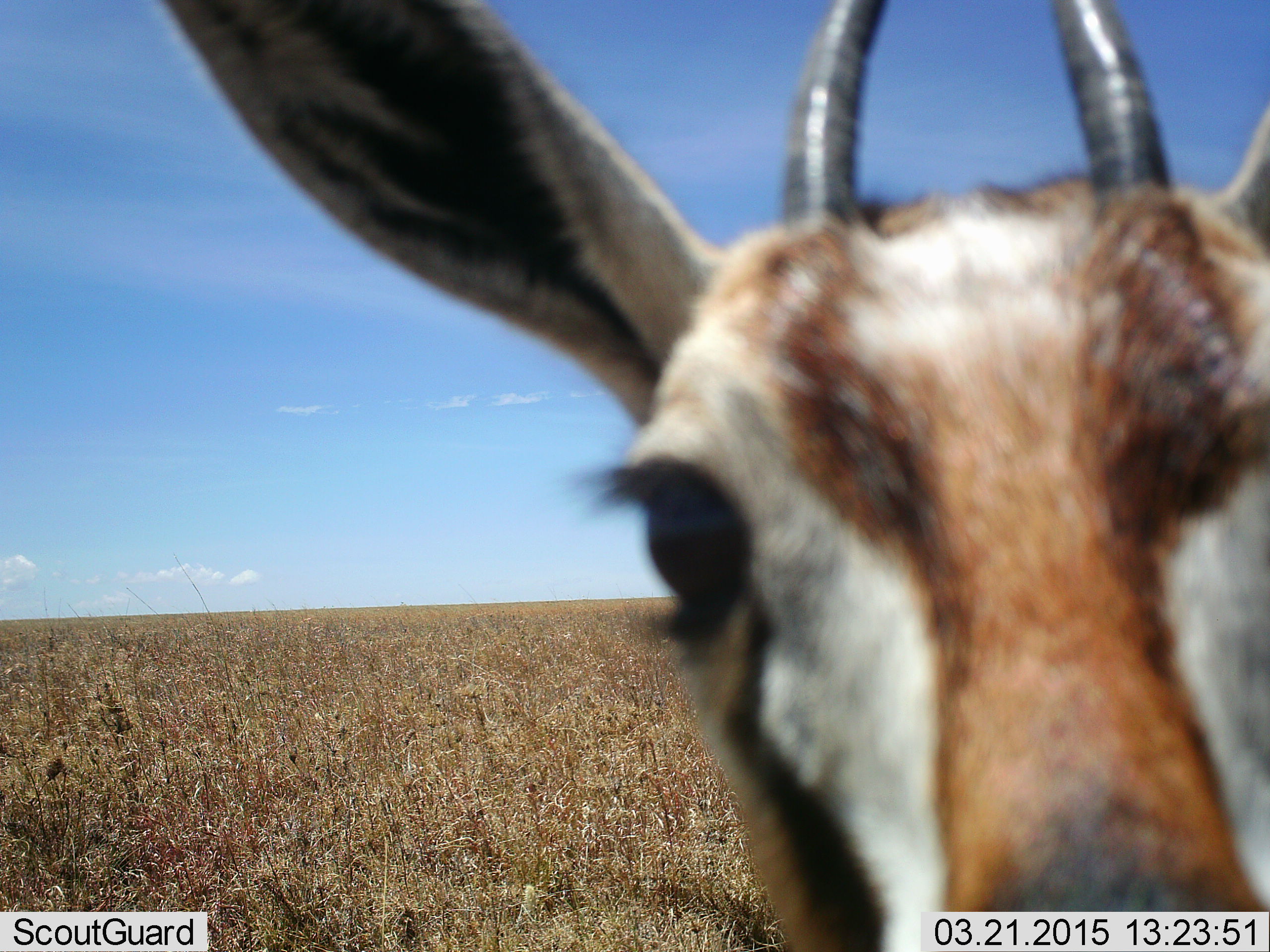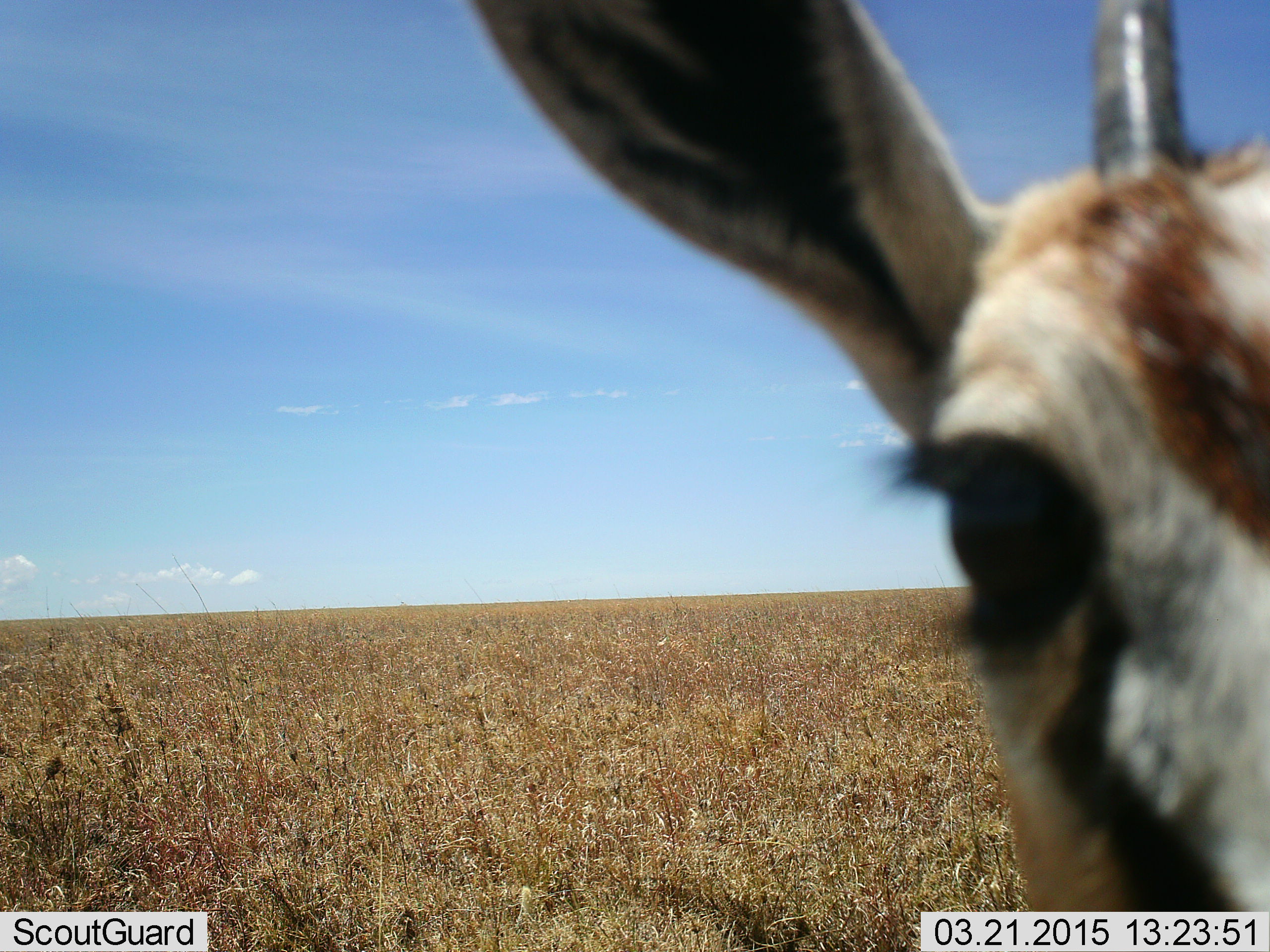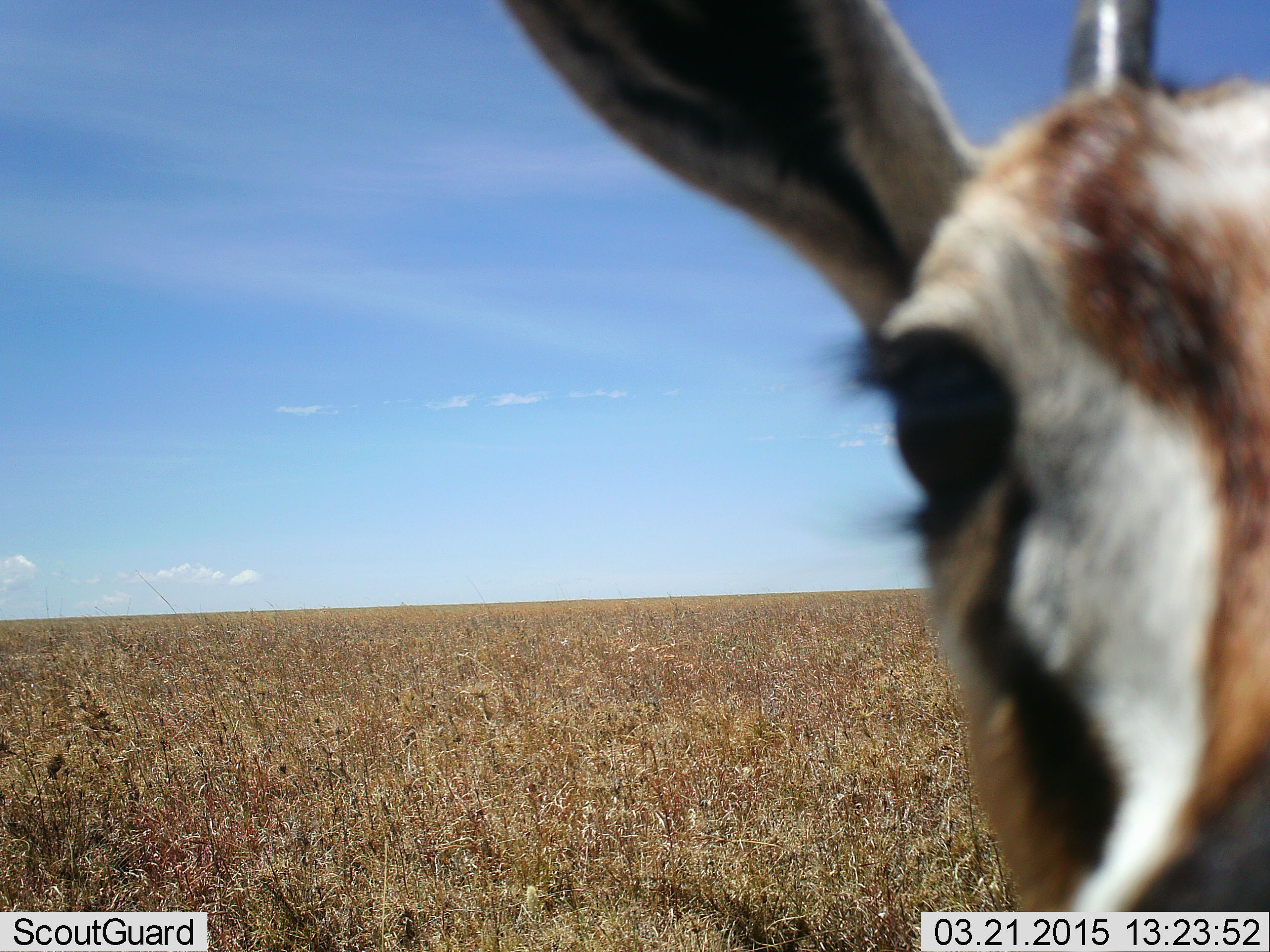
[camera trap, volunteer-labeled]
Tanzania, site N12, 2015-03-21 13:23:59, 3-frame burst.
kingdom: Animalia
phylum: Chordata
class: Mammalia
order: Artiodactyla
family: Bovidae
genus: Eudorcas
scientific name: Eudorcas thomsonii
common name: thomson's gazelle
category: gazellethomsons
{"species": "gazellethomsons (thomson's gazelle) (Eudorcas thomsonii)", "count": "1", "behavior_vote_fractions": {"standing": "100%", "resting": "0%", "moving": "0%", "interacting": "10%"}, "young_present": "0%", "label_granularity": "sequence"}